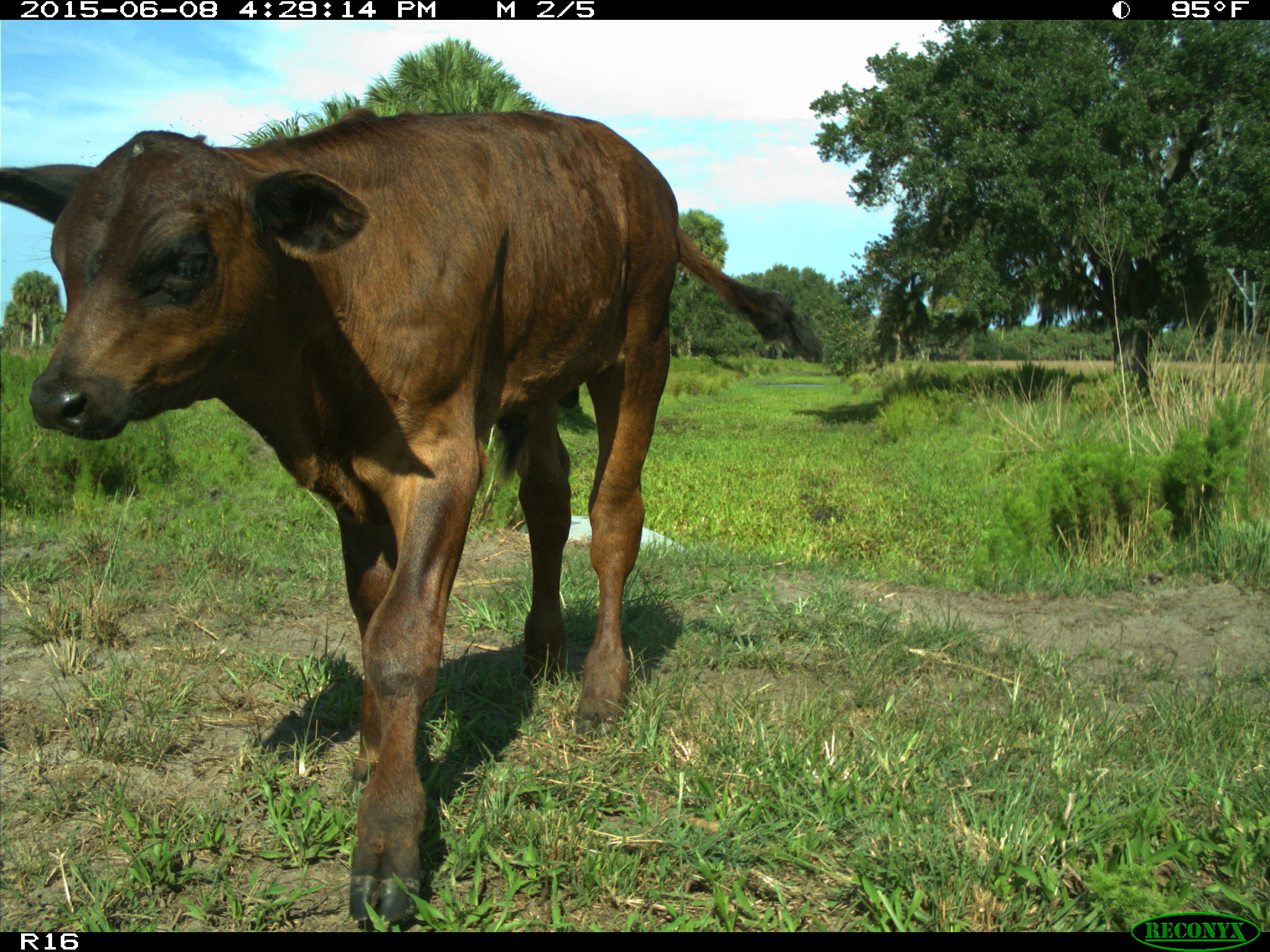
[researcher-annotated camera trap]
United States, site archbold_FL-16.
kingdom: Animalia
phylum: Chordata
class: Mammalia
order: Artiodactyla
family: Bovidae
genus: Bos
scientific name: Bos taurus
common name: domestic cow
Bos taurus (domestic cow).